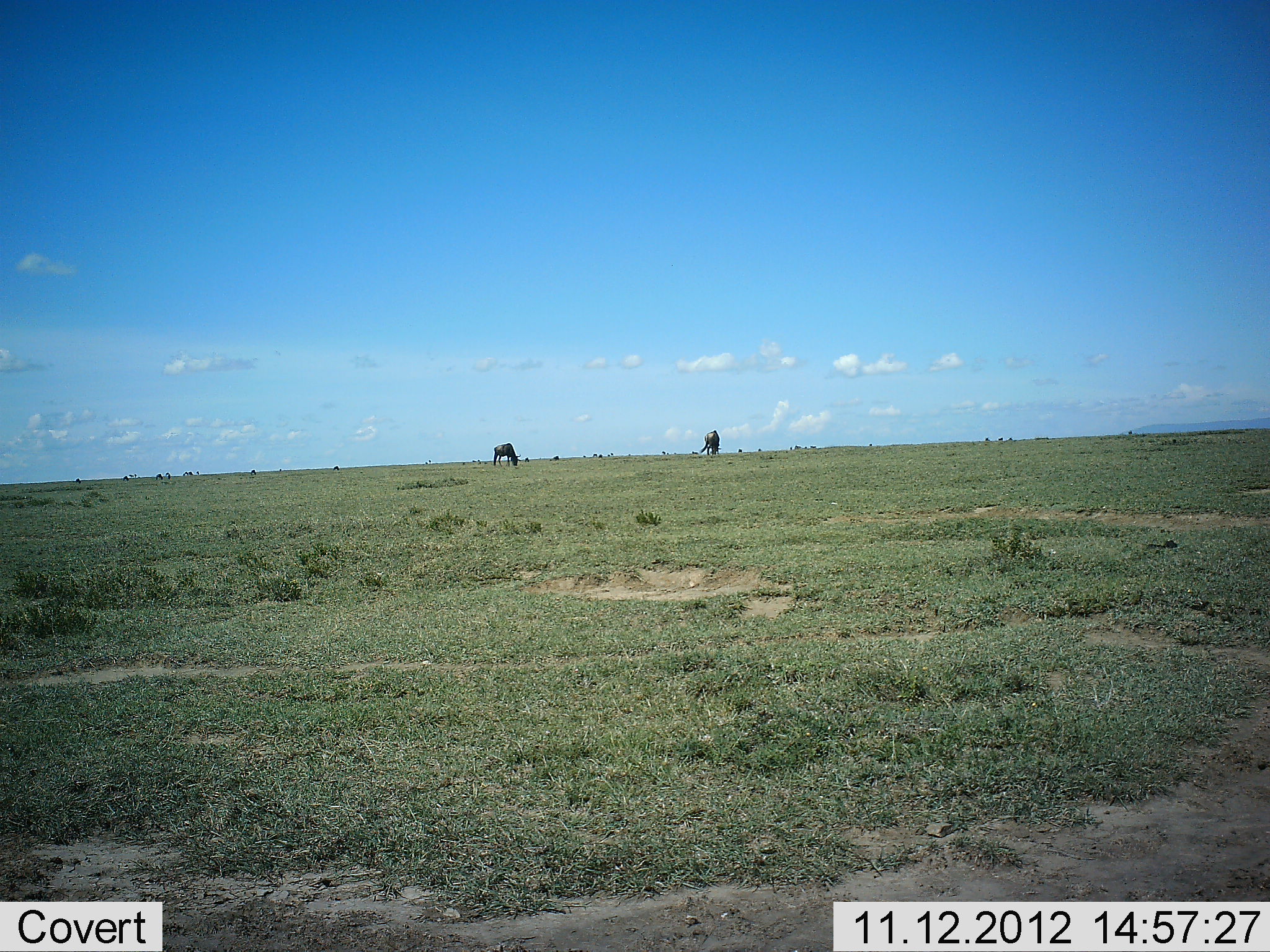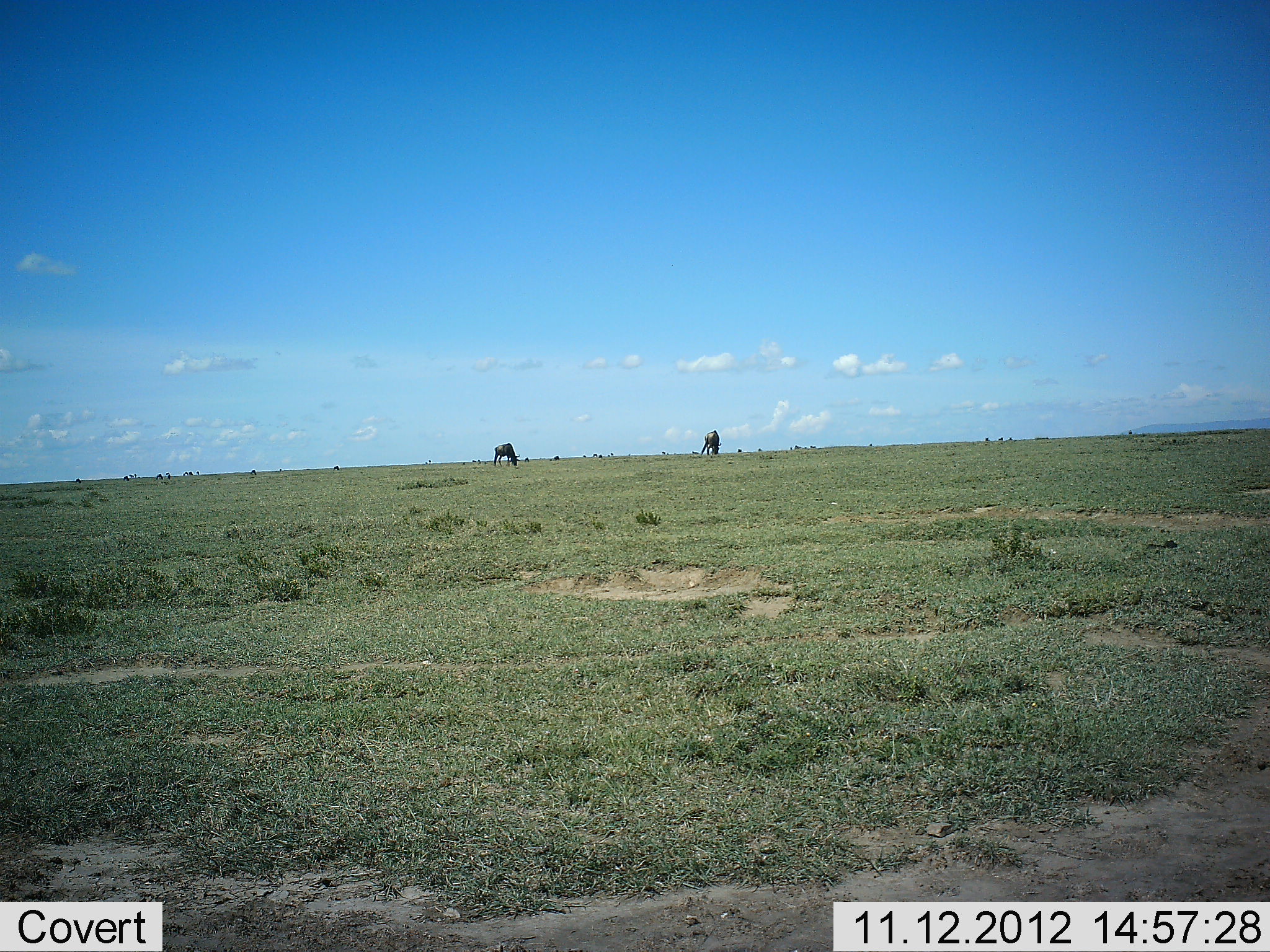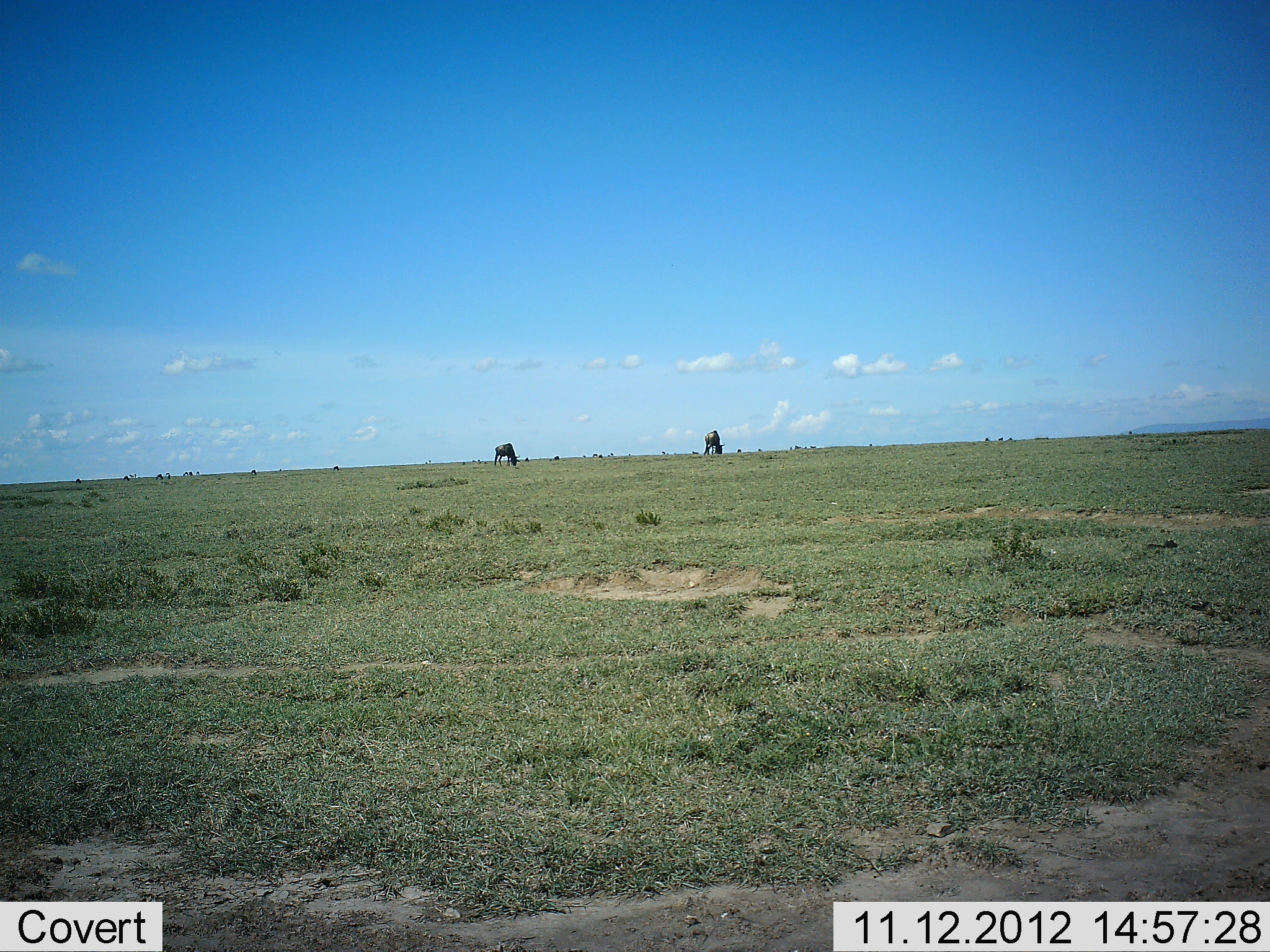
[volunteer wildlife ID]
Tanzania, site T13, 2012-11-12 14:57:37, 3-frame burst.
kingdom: Animalia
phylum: Chordata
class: Mammalia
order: Artiodactyla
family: Bovidae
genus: Connochaetes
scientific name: Connochaetes taurinus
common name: blue wildebeest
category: wildebeest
Wildebeest (blue wildebeest) (Connochaetes taurinus), count 2. Behavior (volunteer vote fractions): standing 30%, resting 0%, moving 10%, interacting 0%. Young present (vote fraction): 0%. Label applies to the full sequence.